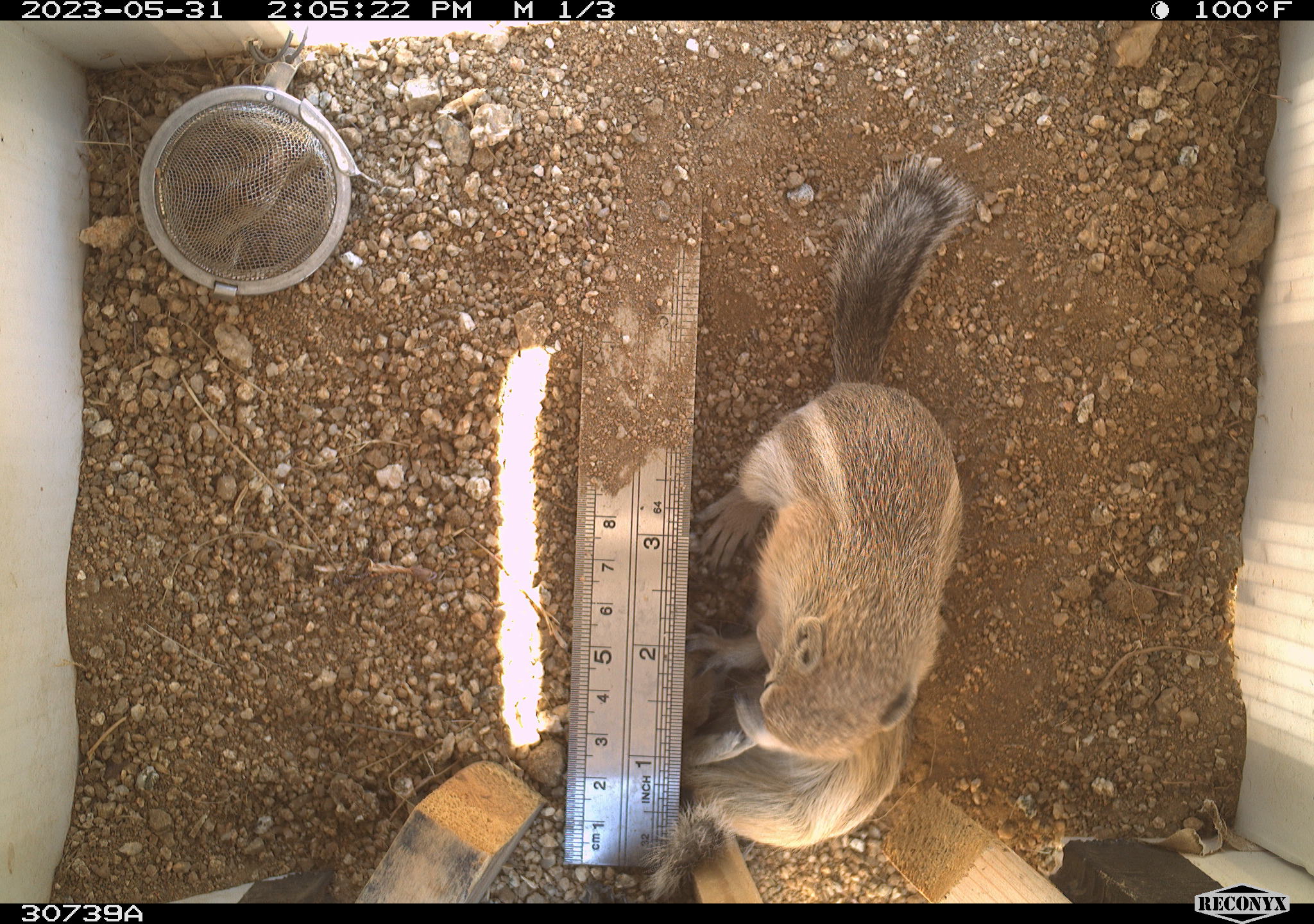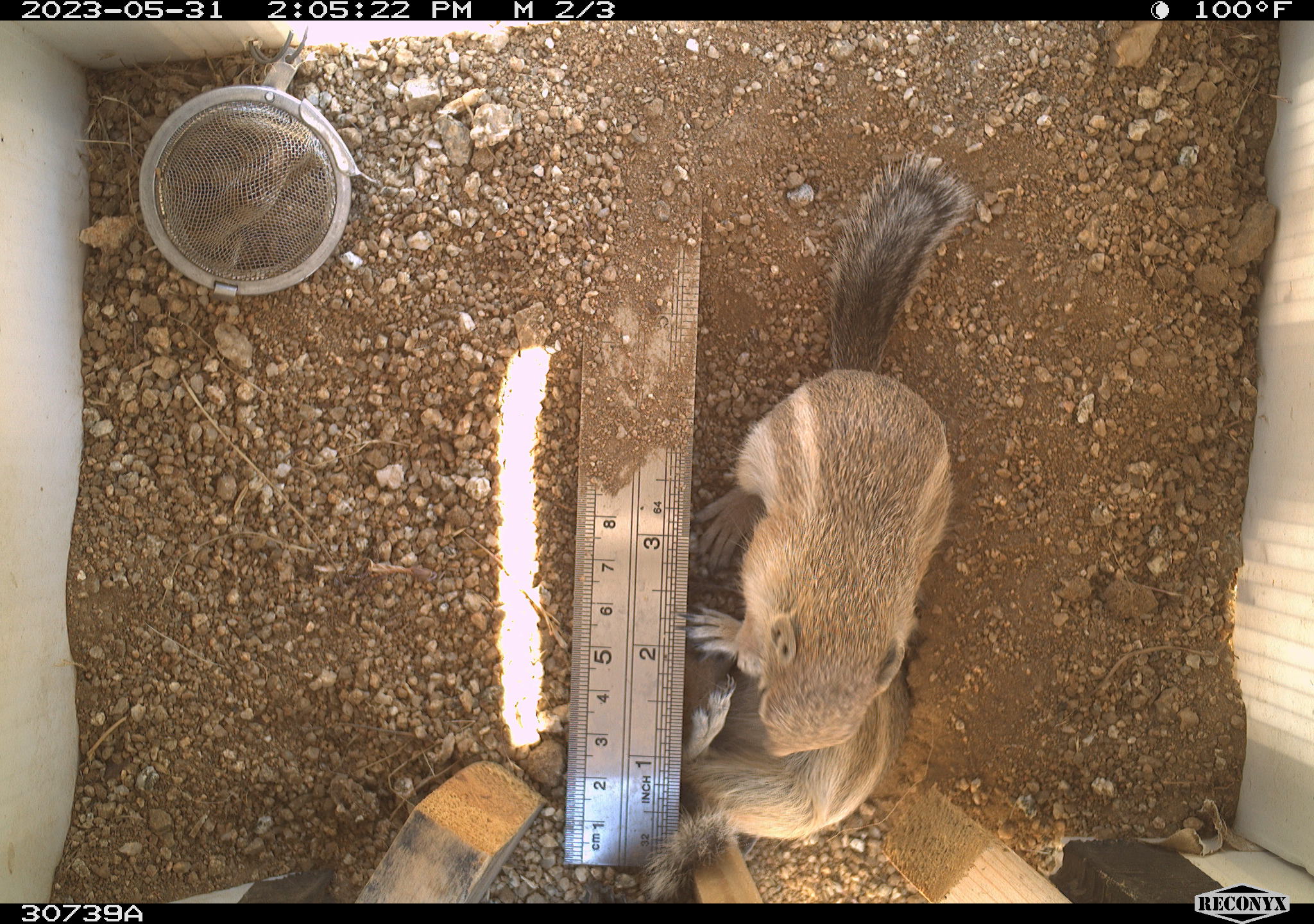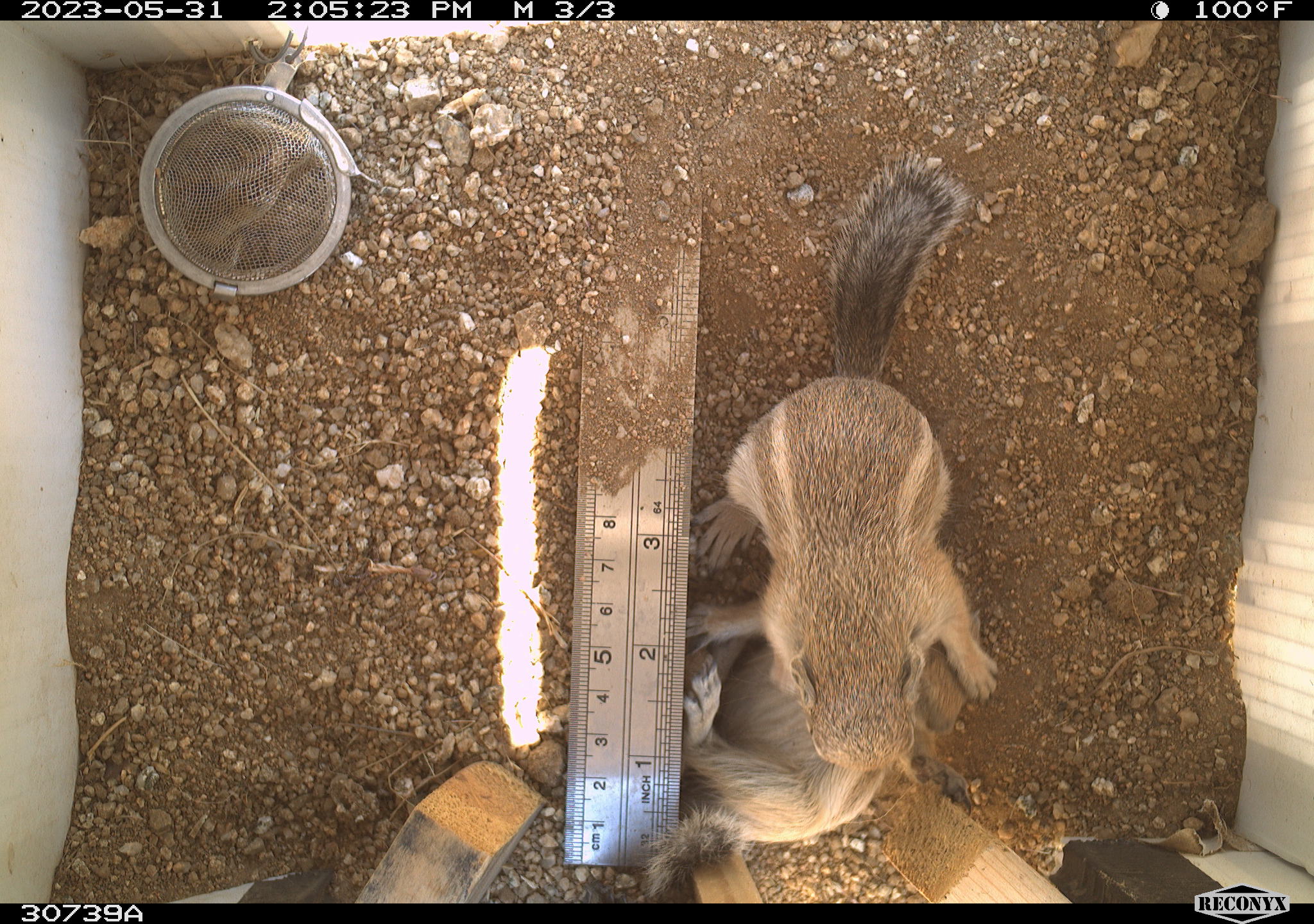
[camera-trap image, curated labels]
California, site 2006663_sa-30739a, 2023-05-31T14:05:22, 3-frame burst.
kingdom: Animalia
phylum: Chordata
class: Mammalia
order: Rodentia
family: Sciuridae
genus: Ammospermophilus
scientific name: Ammospermophilus leucurus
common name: white-tailed antelope squirrel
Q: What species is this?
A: White-tailed antelope squirrel (Ammospermophilus leucurus).